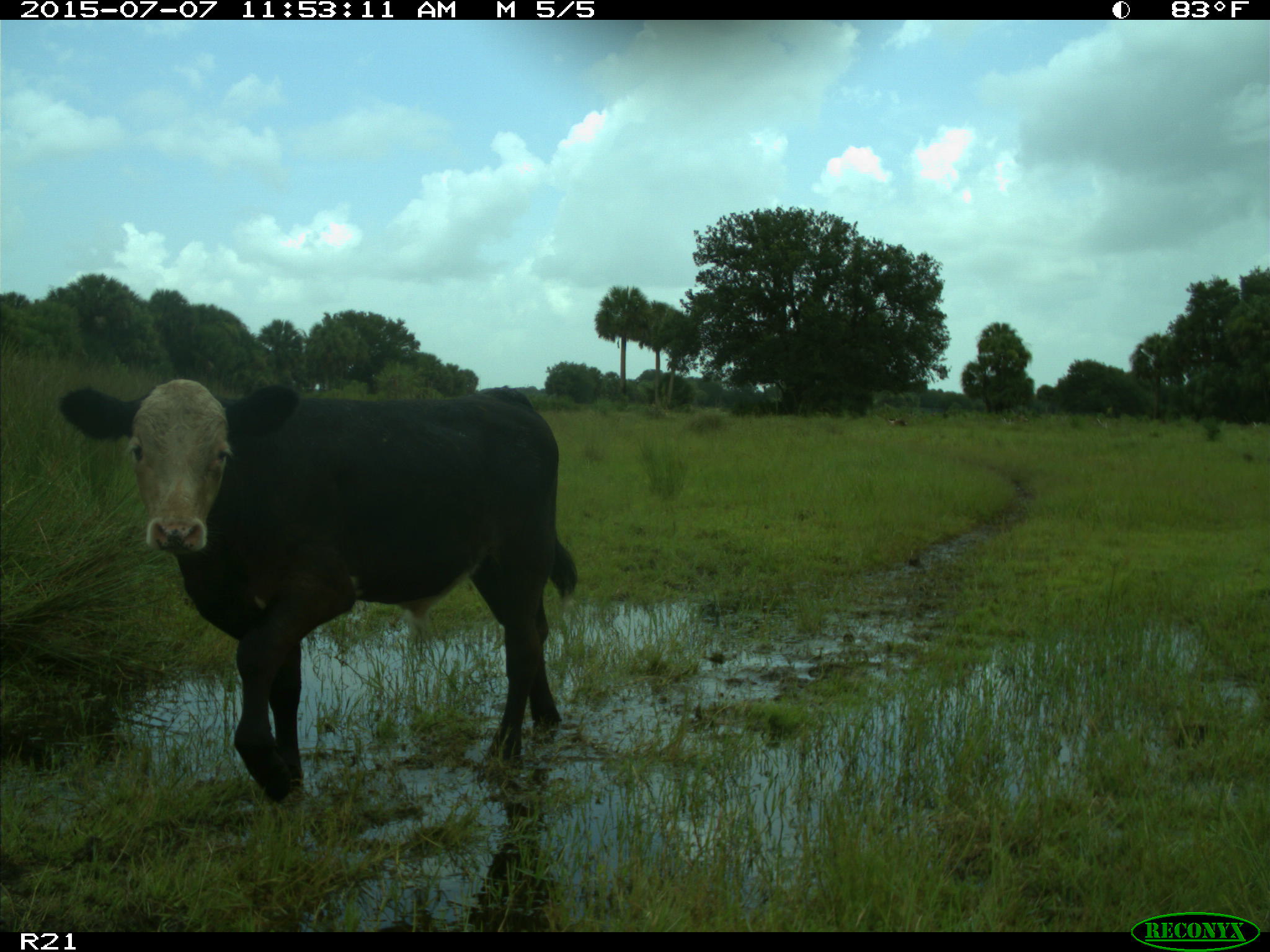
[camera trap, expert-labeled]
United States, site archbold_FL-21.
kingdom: Animalia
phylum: Chordata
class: Mammalia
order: Artiodactyla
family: Bovidae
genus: Bos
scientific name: Bos taurus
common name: domestic cow